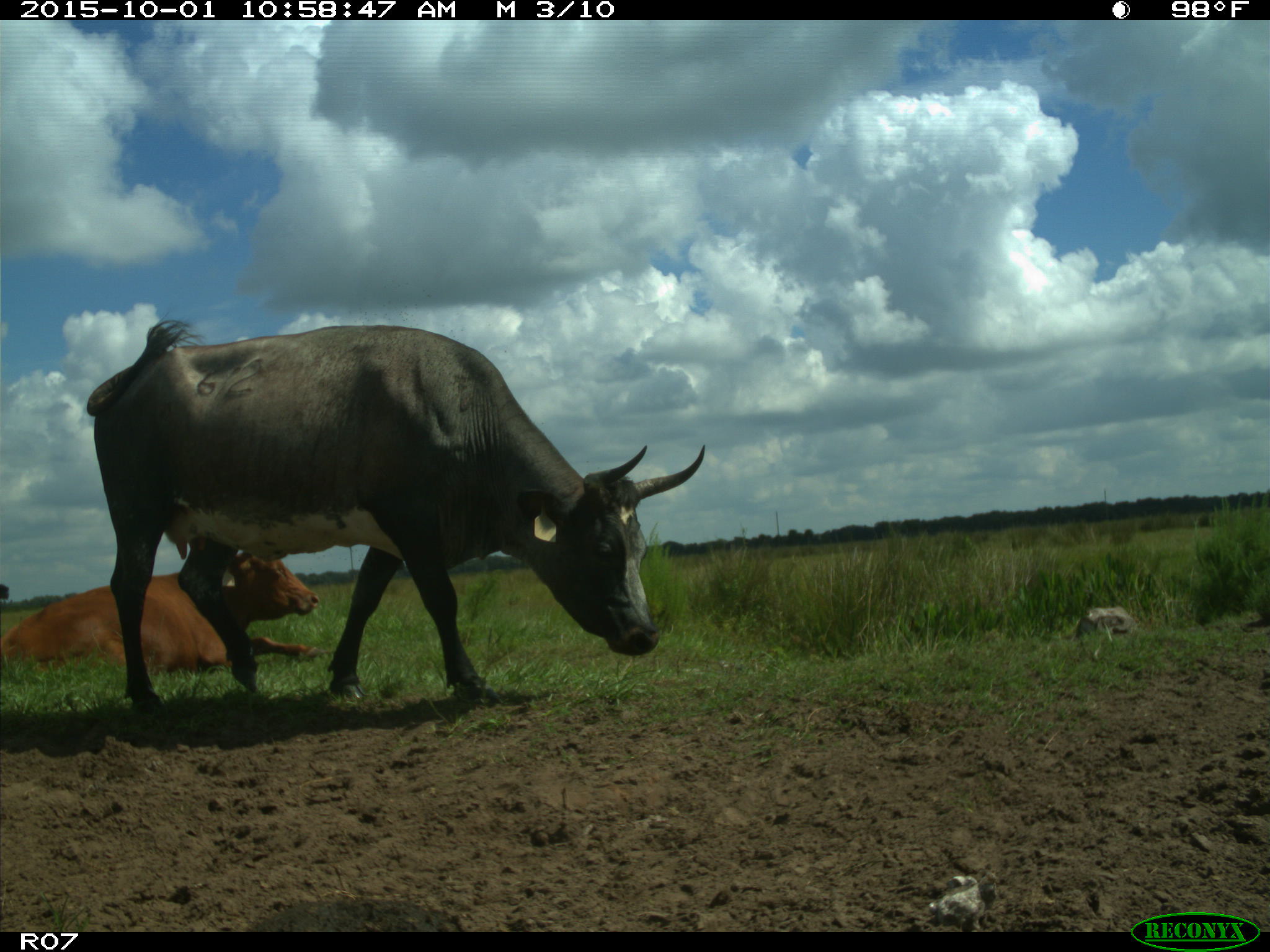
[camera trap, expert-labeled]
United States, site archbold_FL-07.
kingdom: Animalia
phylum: Chordata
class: Mammalia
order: Artiodactyla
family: Bovidae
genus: Bos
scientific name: Bos taurus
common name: domestic cow